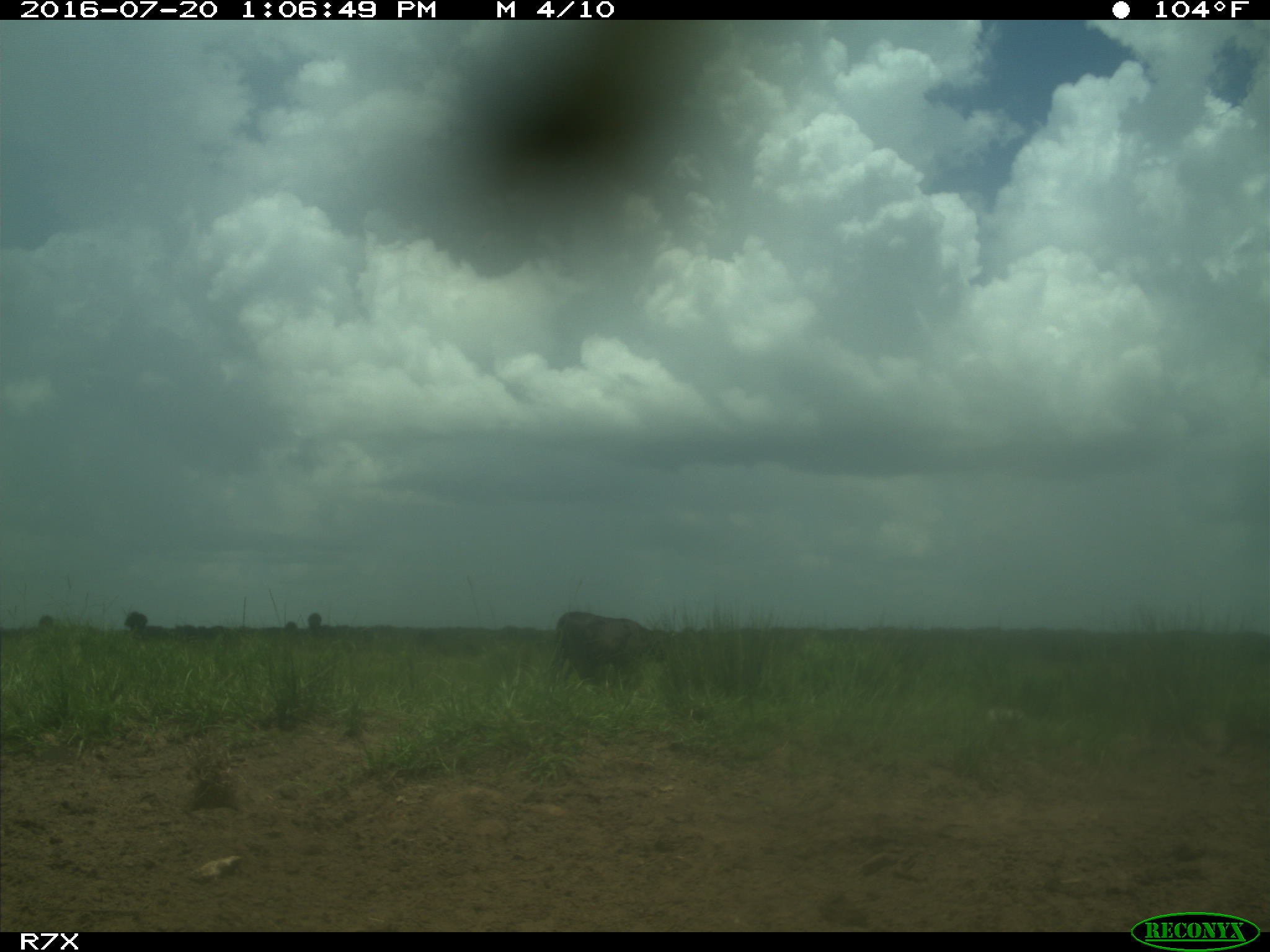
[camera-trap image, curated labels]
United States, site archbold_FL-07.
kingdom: Animalia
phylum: Chordata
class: Mammalia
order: Artiodactyla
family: Bovidae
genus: Bos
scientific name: Bos taurus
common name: domestic cow